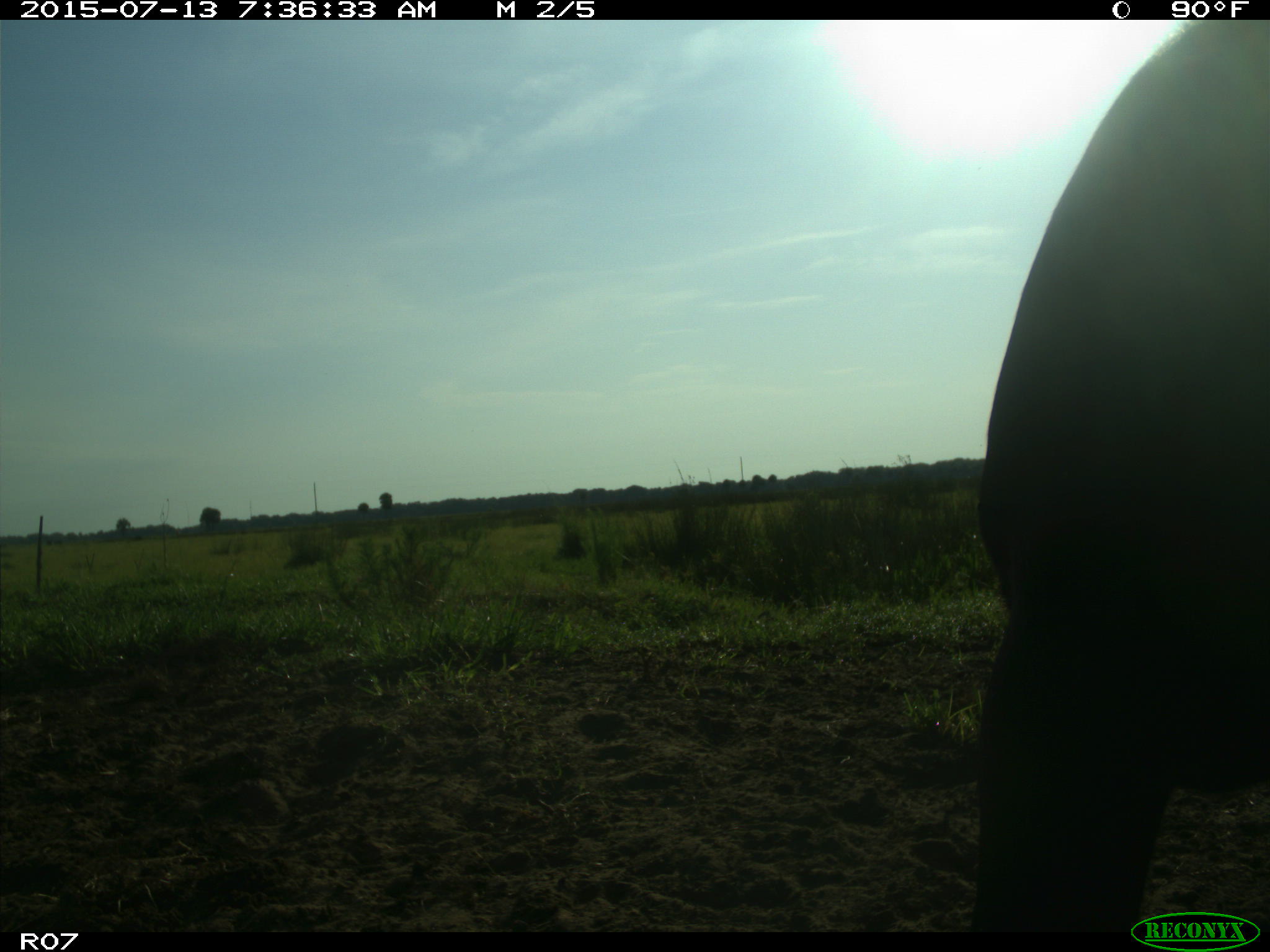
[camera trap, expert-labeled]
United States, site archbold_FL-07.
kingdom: Animalia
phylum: Chordata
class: Mammalia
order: Artiodactyla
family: Bovidae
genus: Bos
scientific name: Bos taurus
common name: domestic cow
Bos taurus (domestic cow).